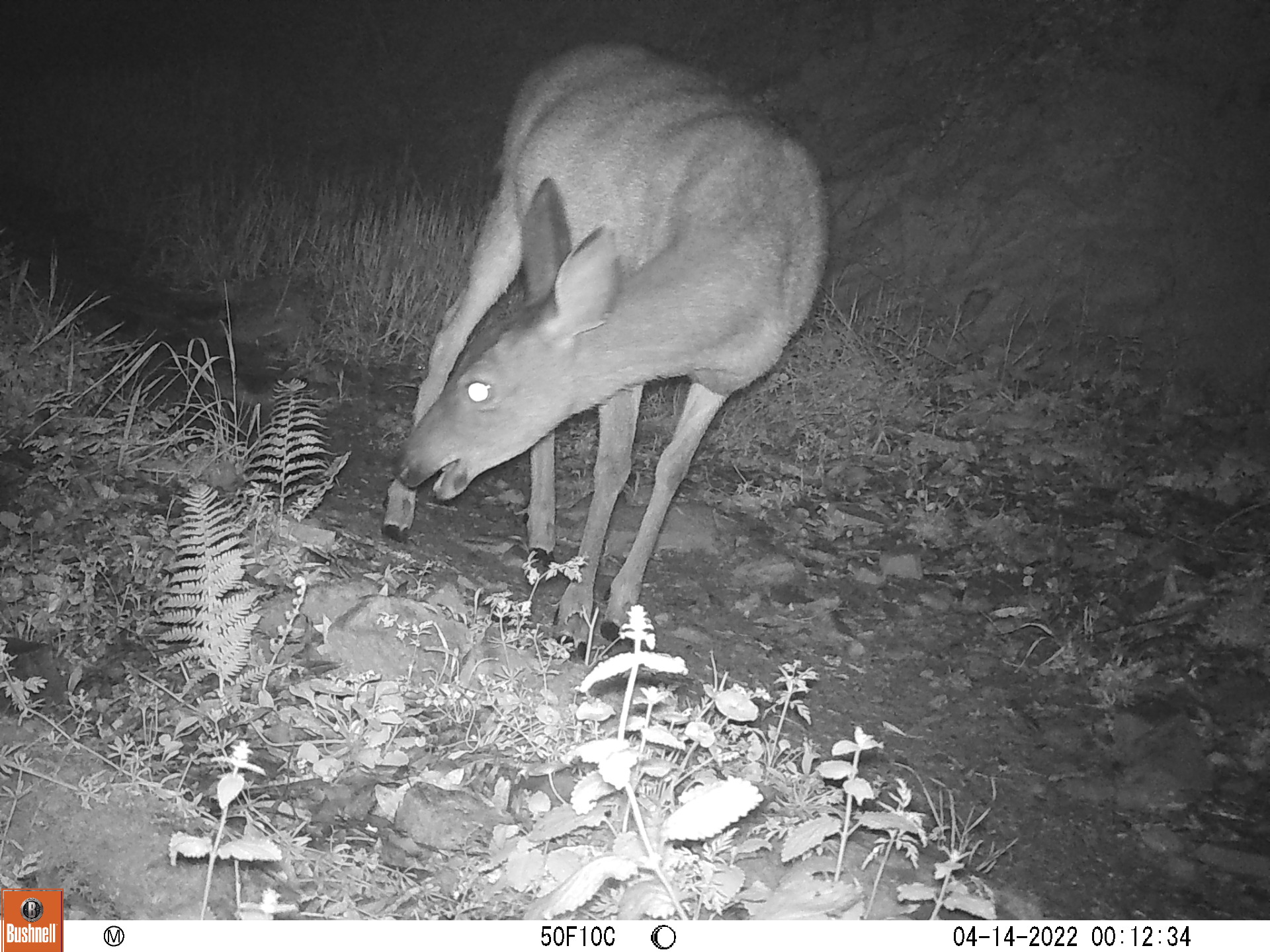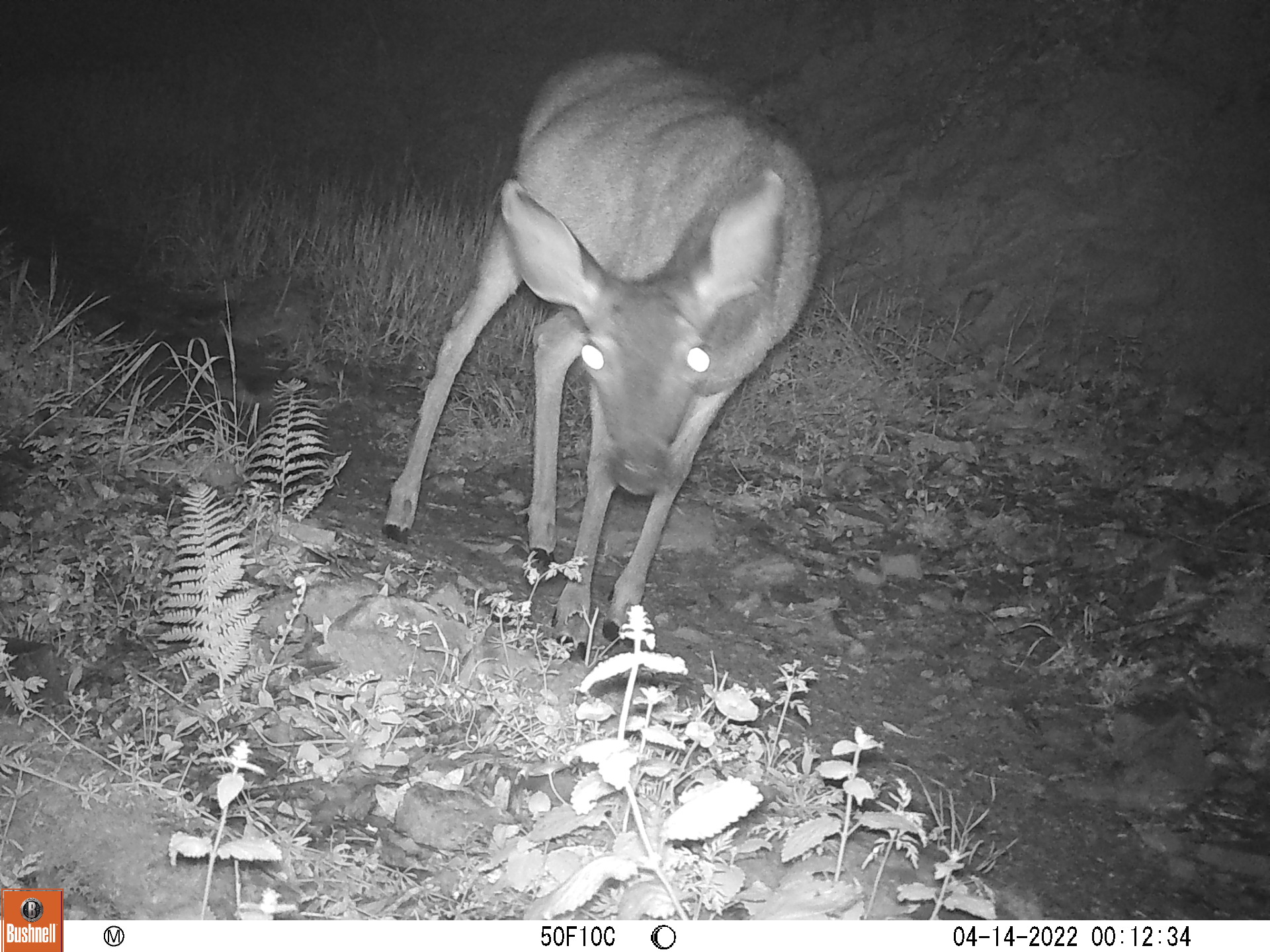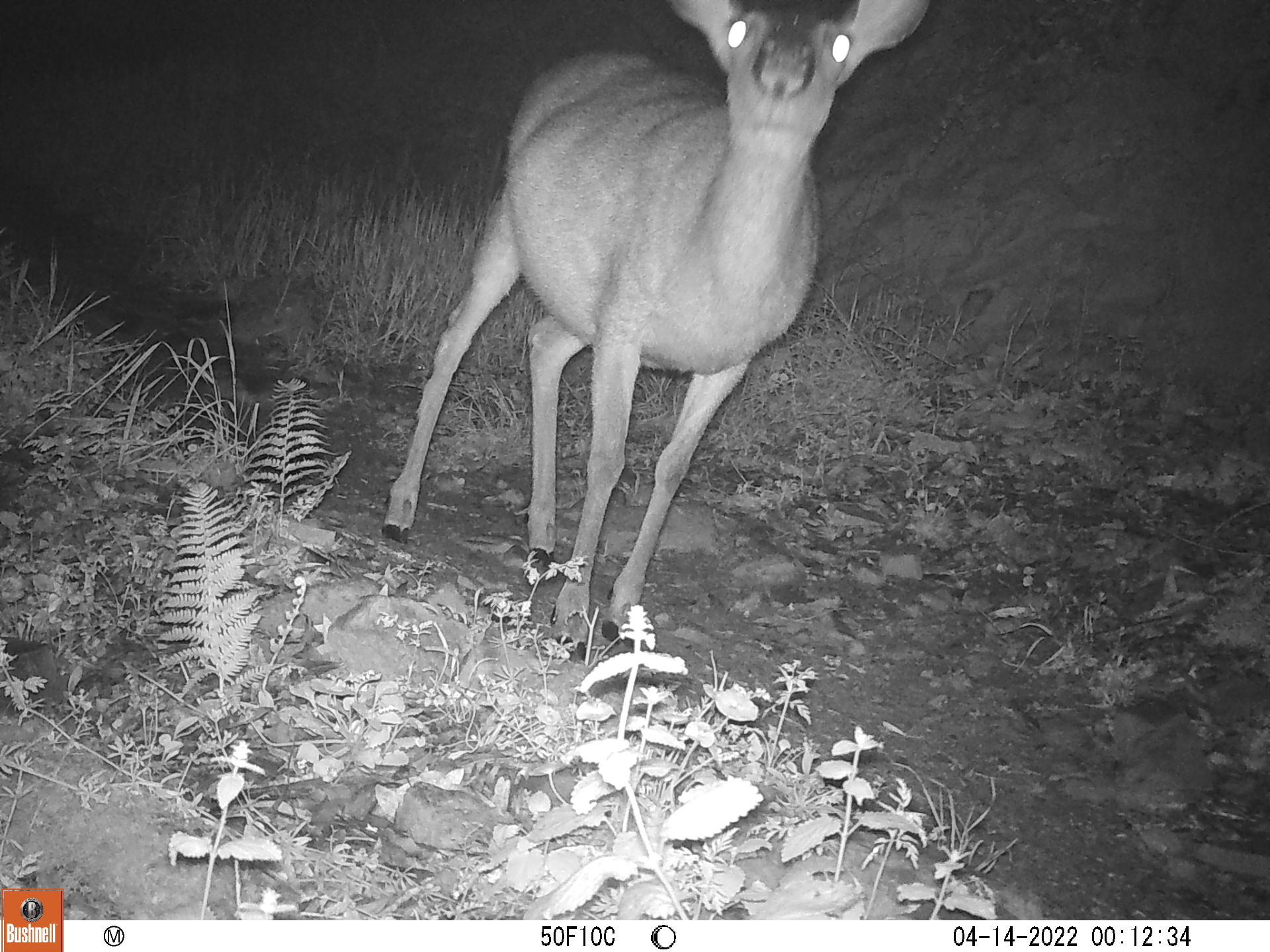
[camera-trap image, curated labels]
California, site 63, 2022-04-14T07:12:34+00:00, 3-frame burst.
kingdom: Animalia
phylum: Chordata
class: Mammalia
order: Artiodactyla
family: Cervidae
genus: Odocoileus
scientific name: Odocoileus hemionus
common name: mule deer